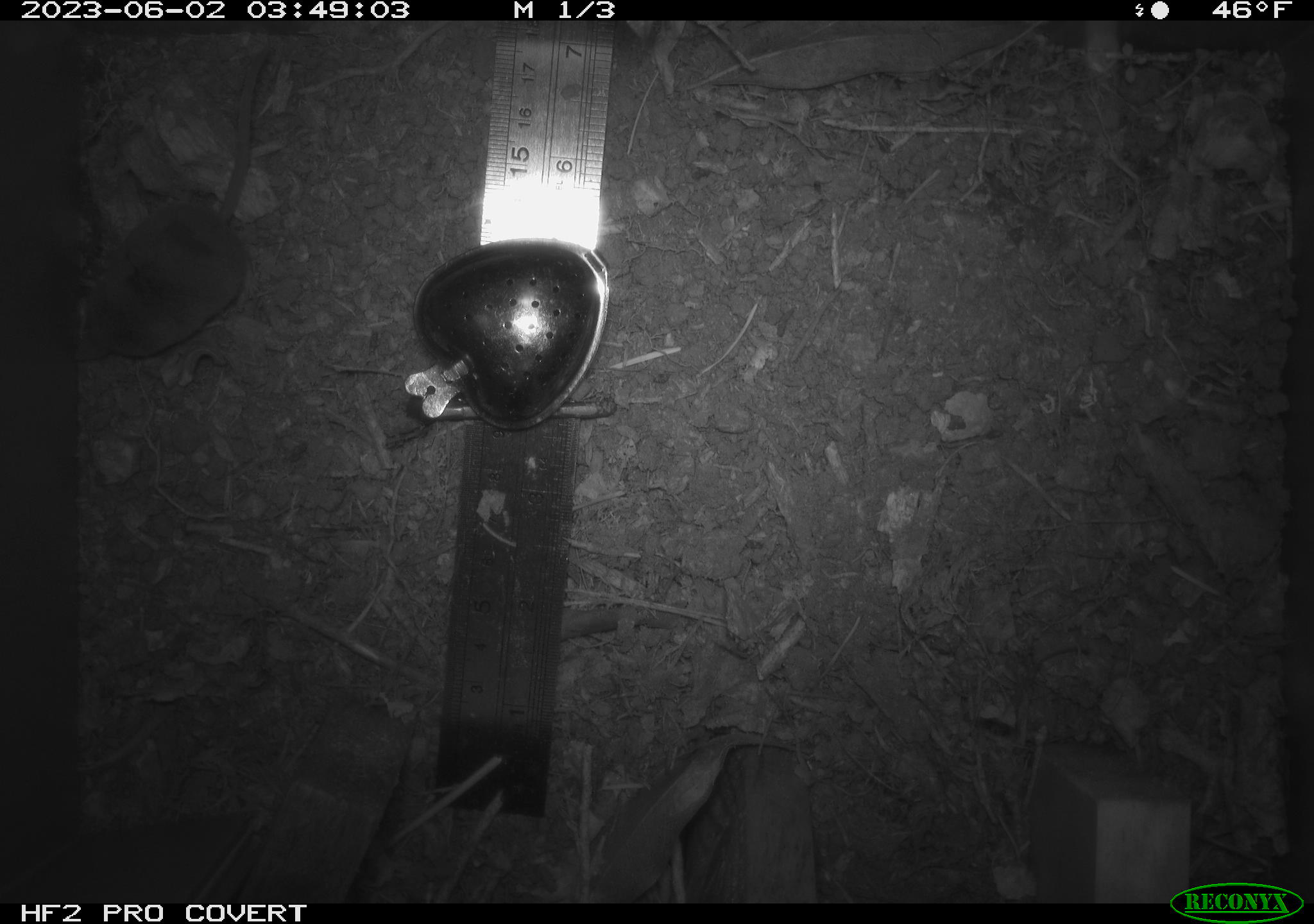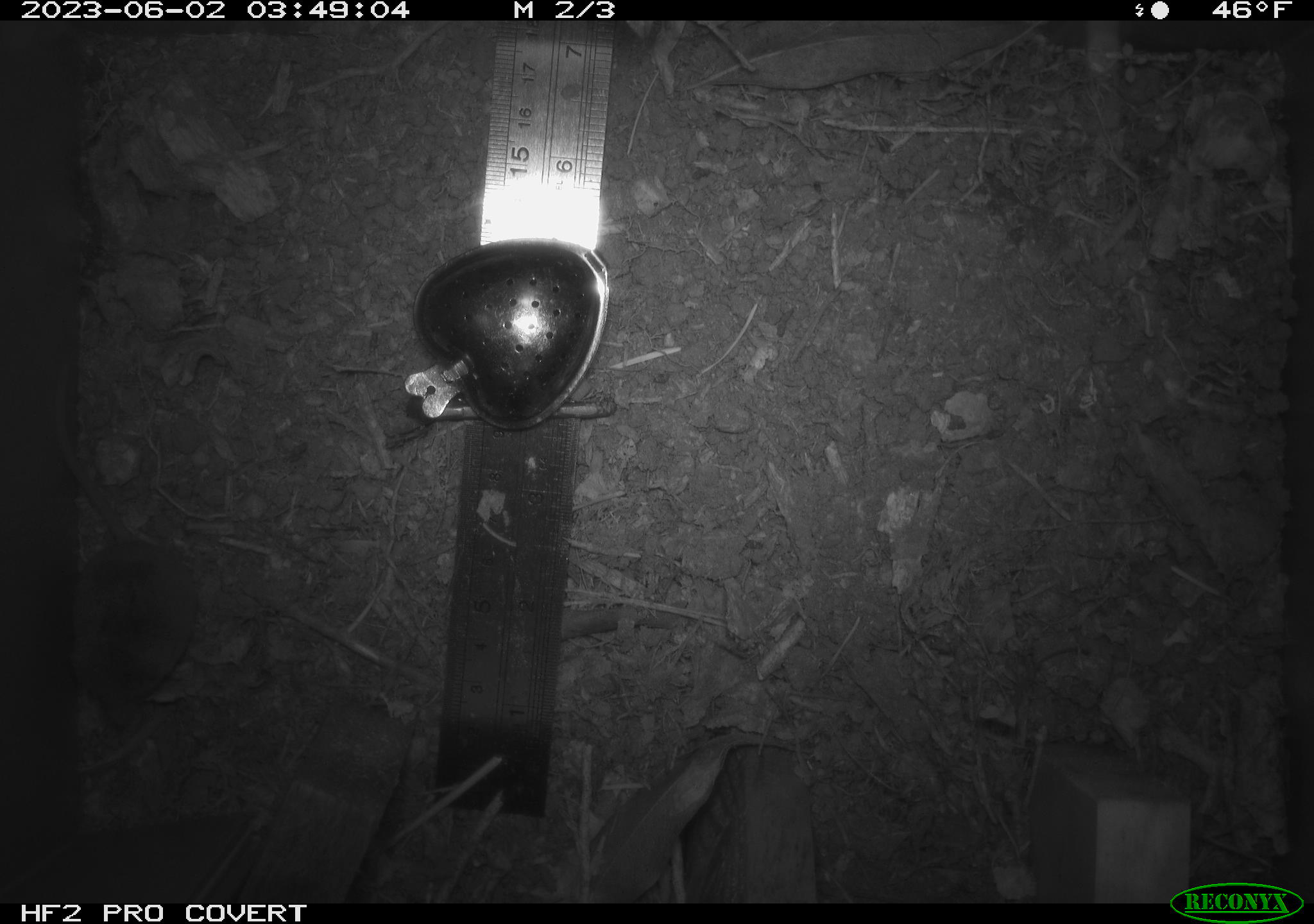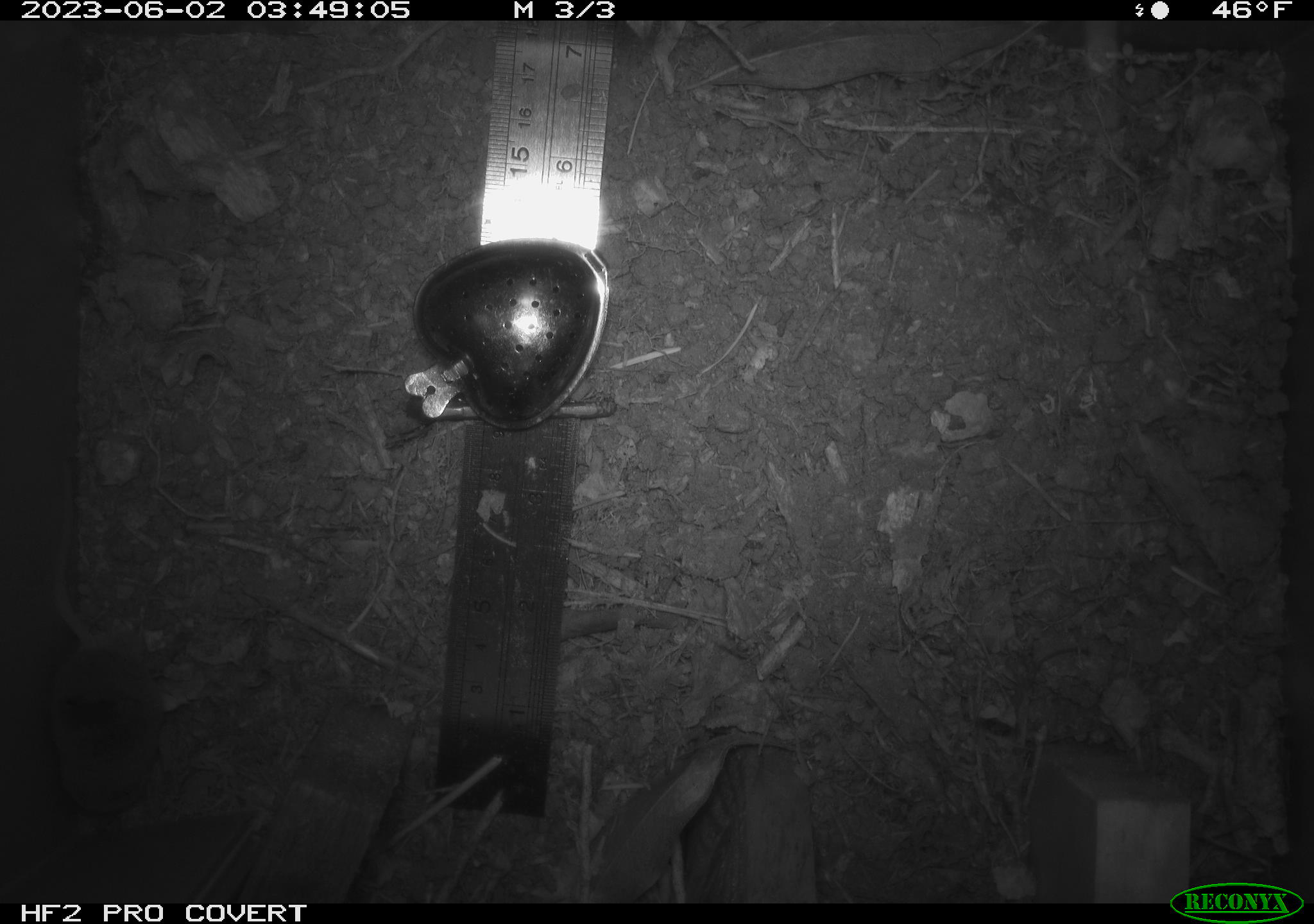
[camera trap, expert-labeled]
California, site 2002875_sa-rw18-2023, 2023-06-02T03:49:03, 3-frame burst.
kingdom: Animalia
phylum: Chordata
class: Mammalia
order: Eulipotyphla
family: Soricidae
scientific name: Soricidae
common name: shrews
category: soricidae family